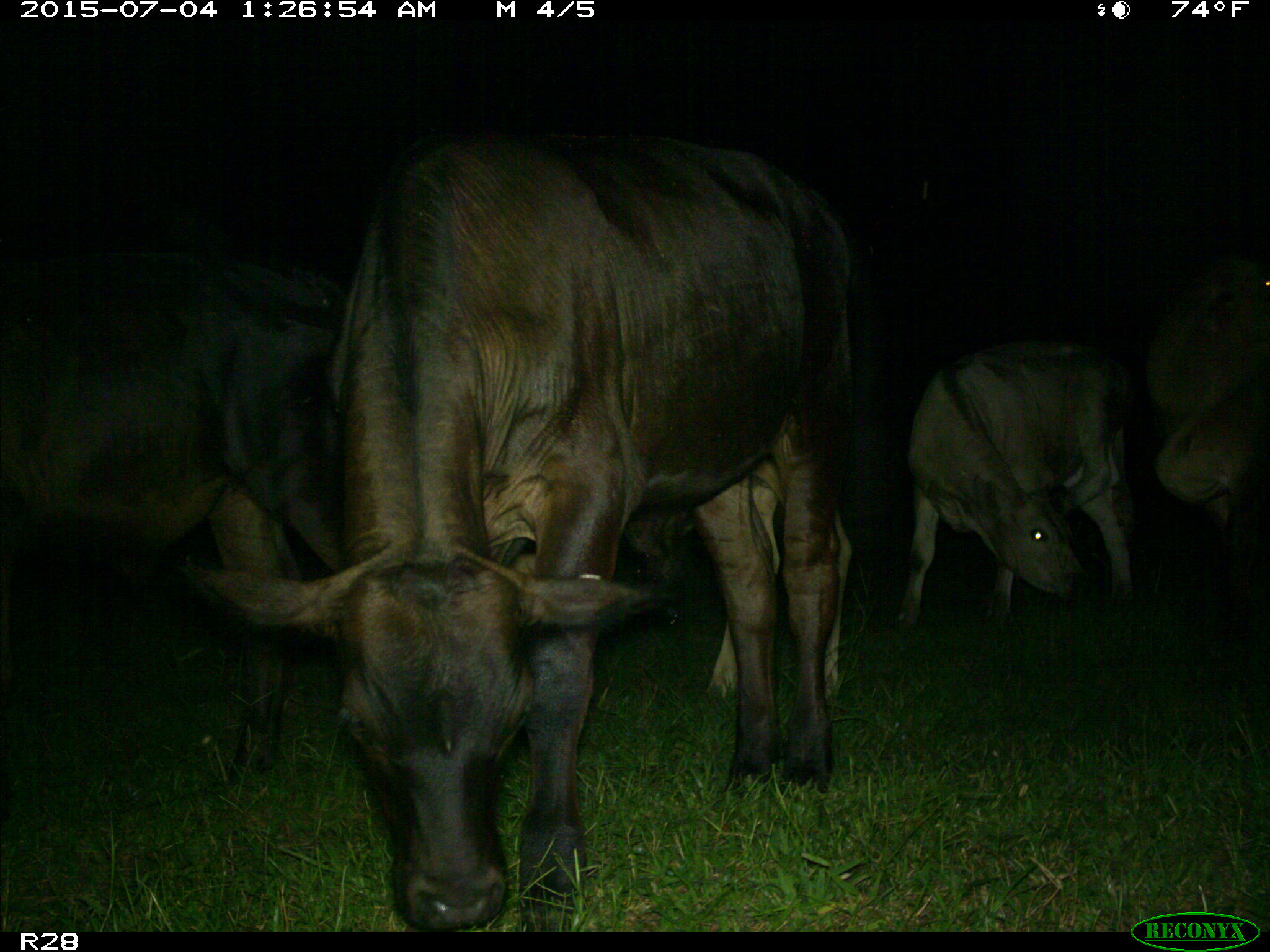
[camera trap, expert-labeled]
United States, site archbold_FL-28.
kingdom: Animalia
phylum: Chordata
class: Mammalia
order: Artiodactyla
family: Bovidae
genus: Bos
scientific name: Bos taurus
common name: domestic cow